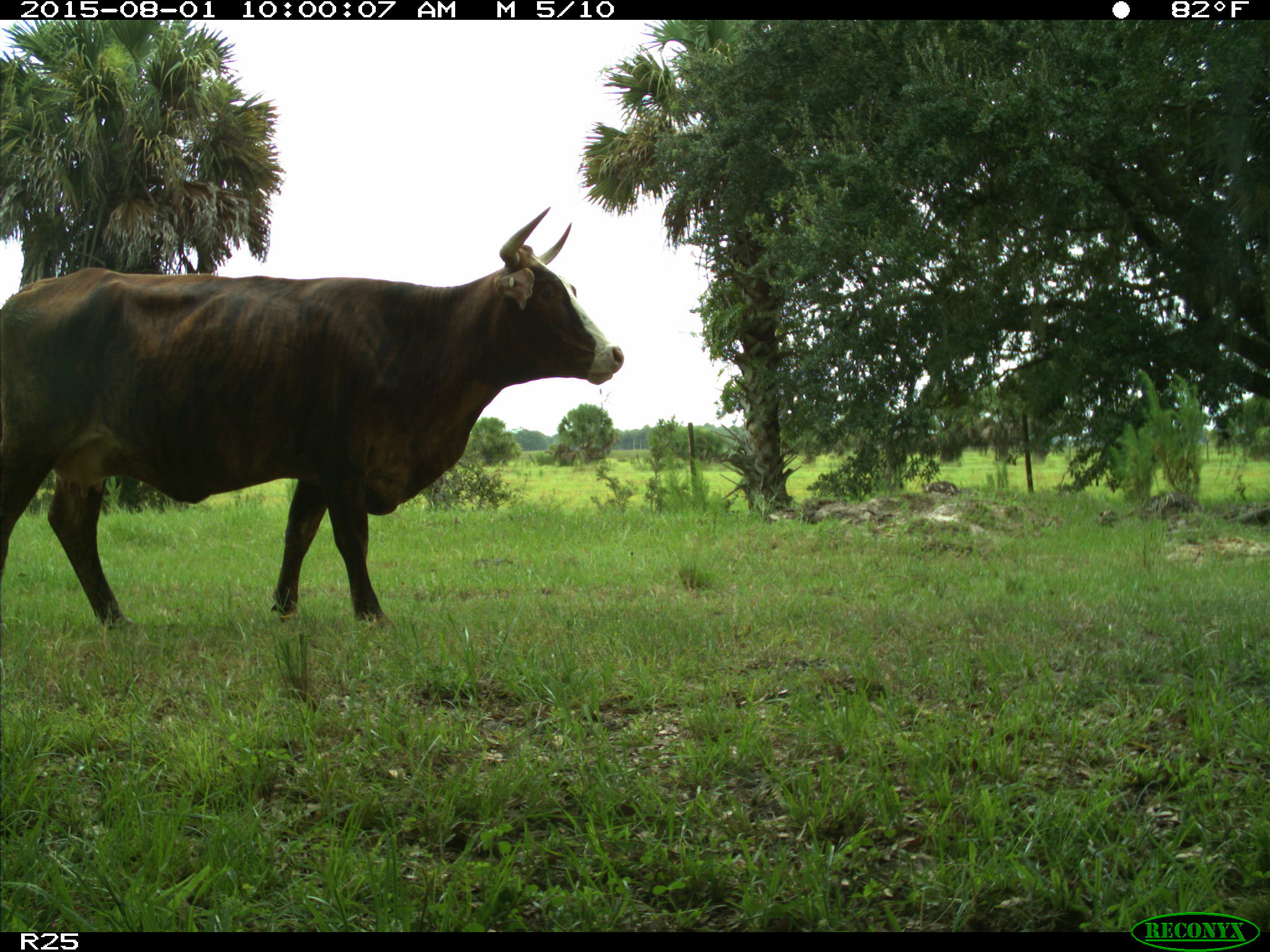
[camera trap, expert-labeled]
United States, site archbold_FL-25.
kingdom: Animalia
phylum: Chordata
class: Mammalia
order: Artiodactyla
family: Bovidae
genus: Bos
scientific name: Bos taurus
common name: domestic cow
Bos taurus (domestic cow).